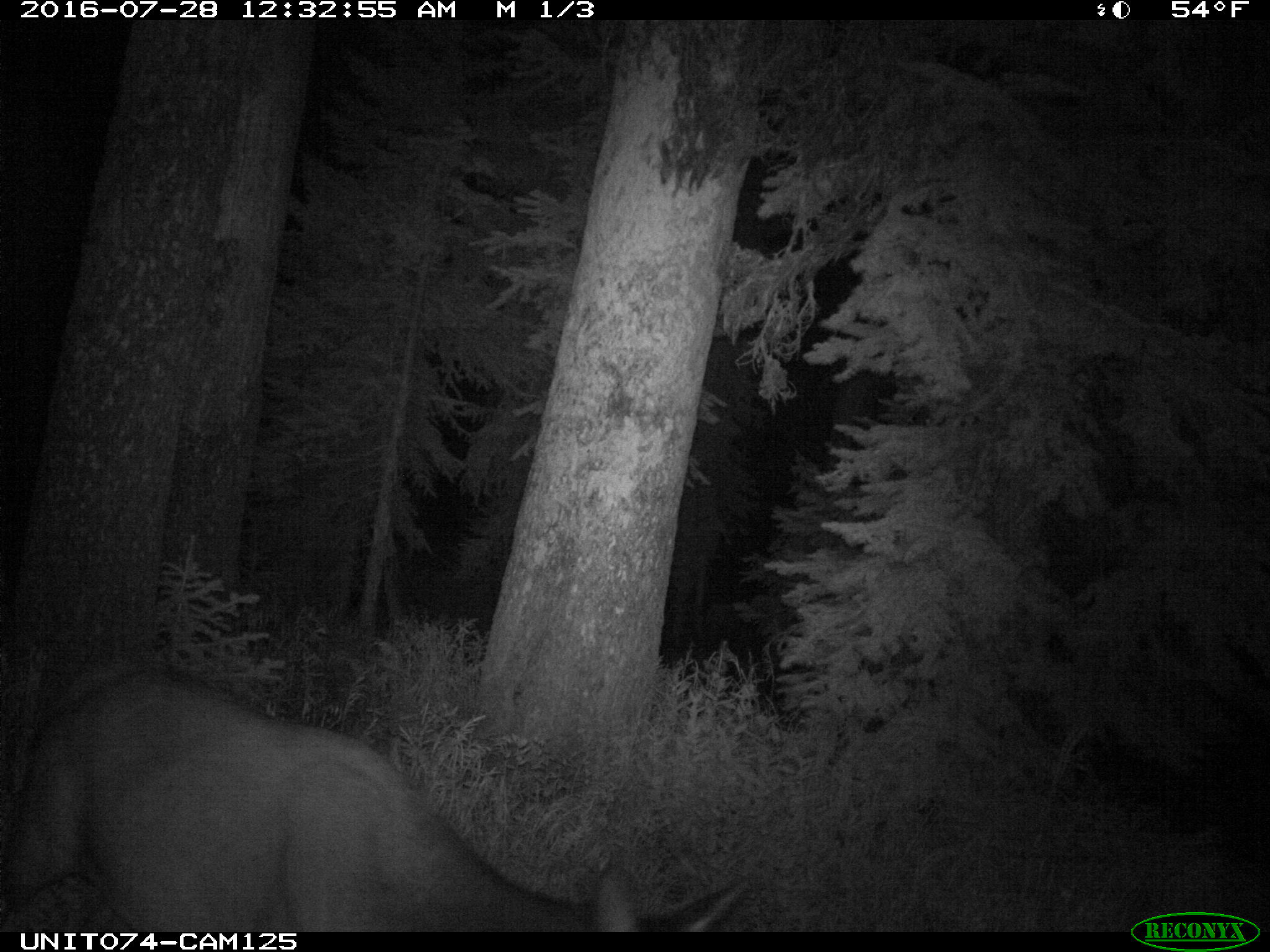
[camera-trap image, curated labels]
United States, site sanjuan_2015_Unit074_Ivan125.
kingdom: Animalia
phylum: Chordata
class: Mammalia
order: Artiodactyla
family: Cervidae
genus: Cervus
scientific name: Cervus elaphus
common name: red deer